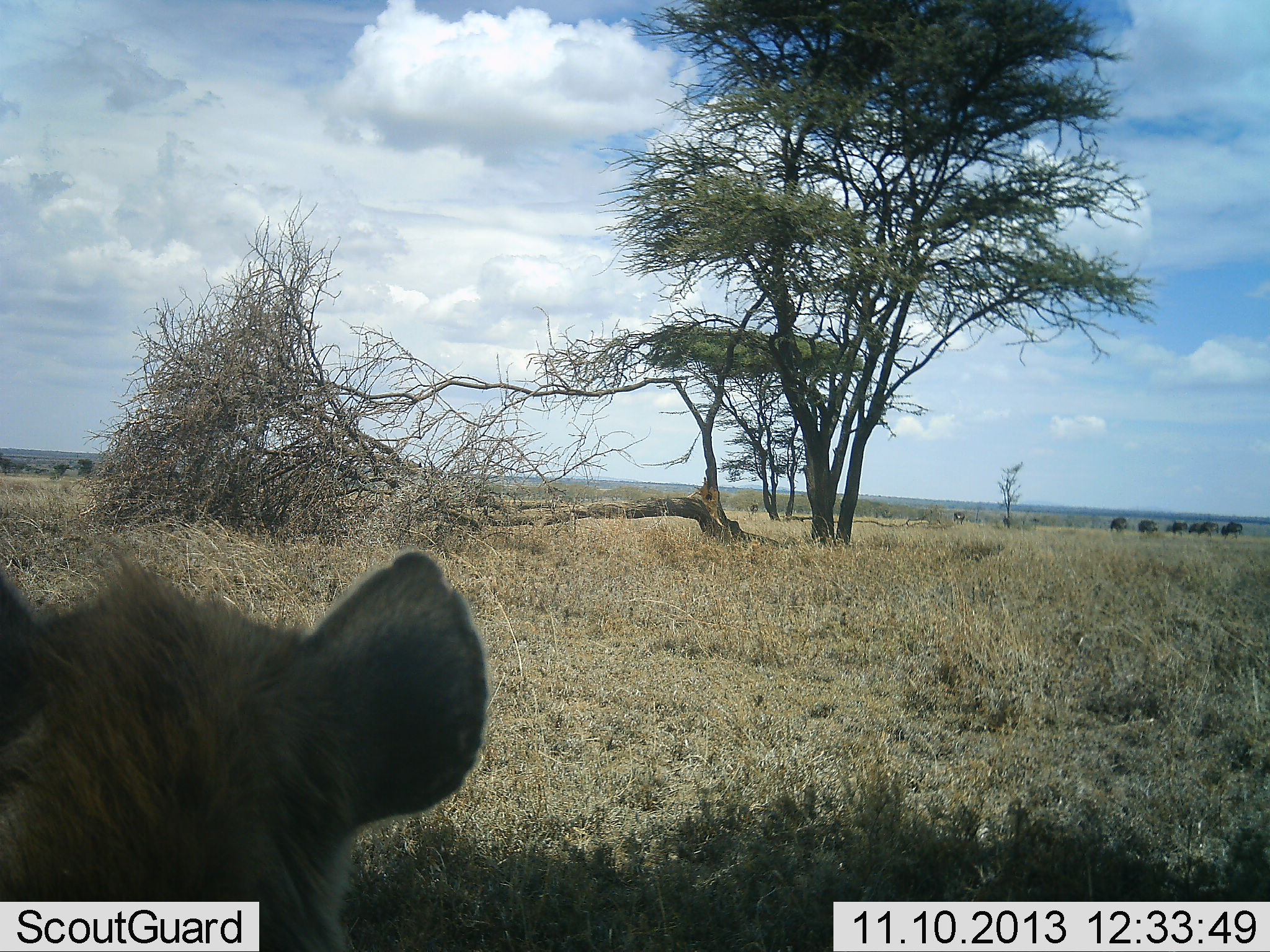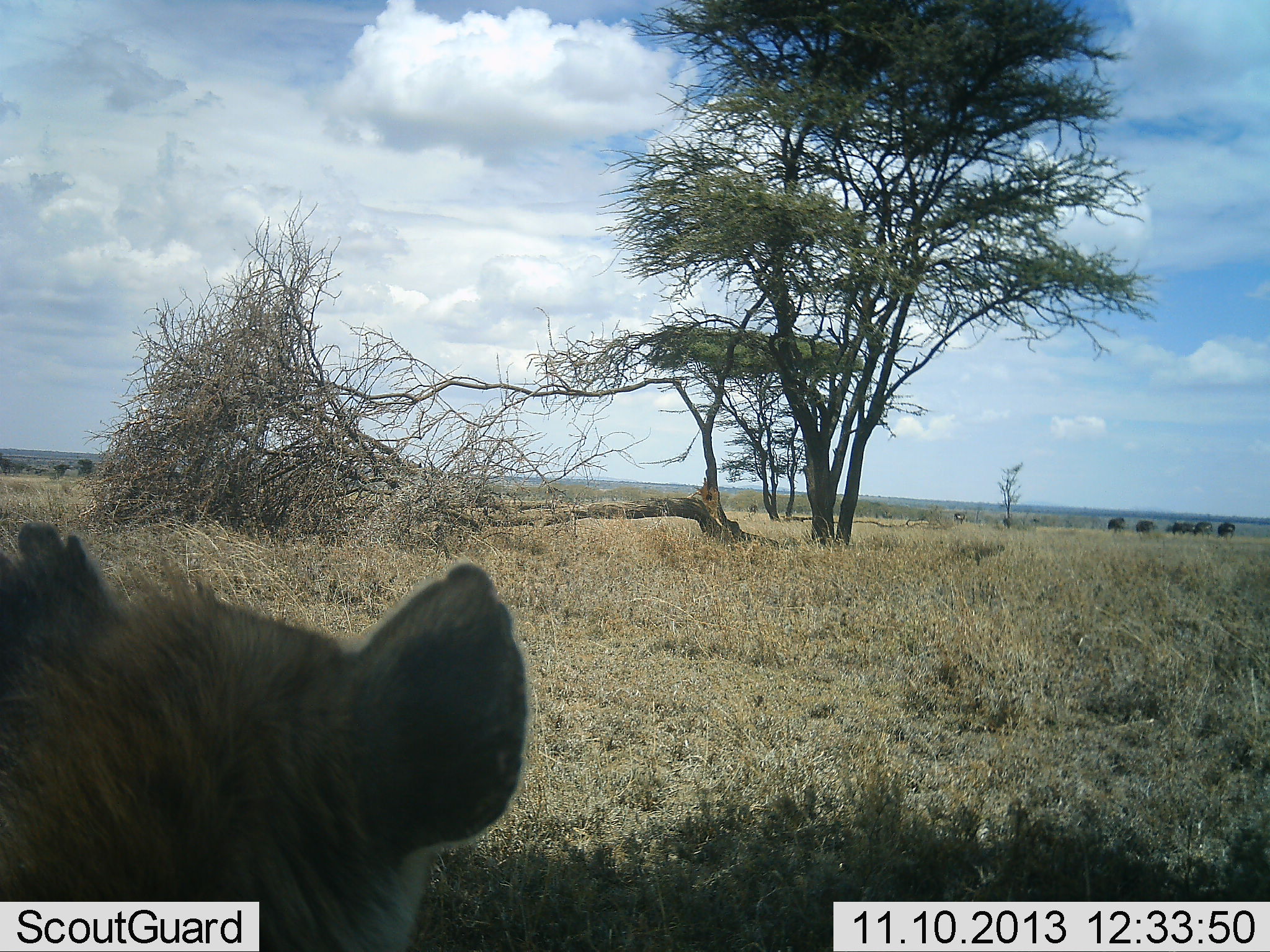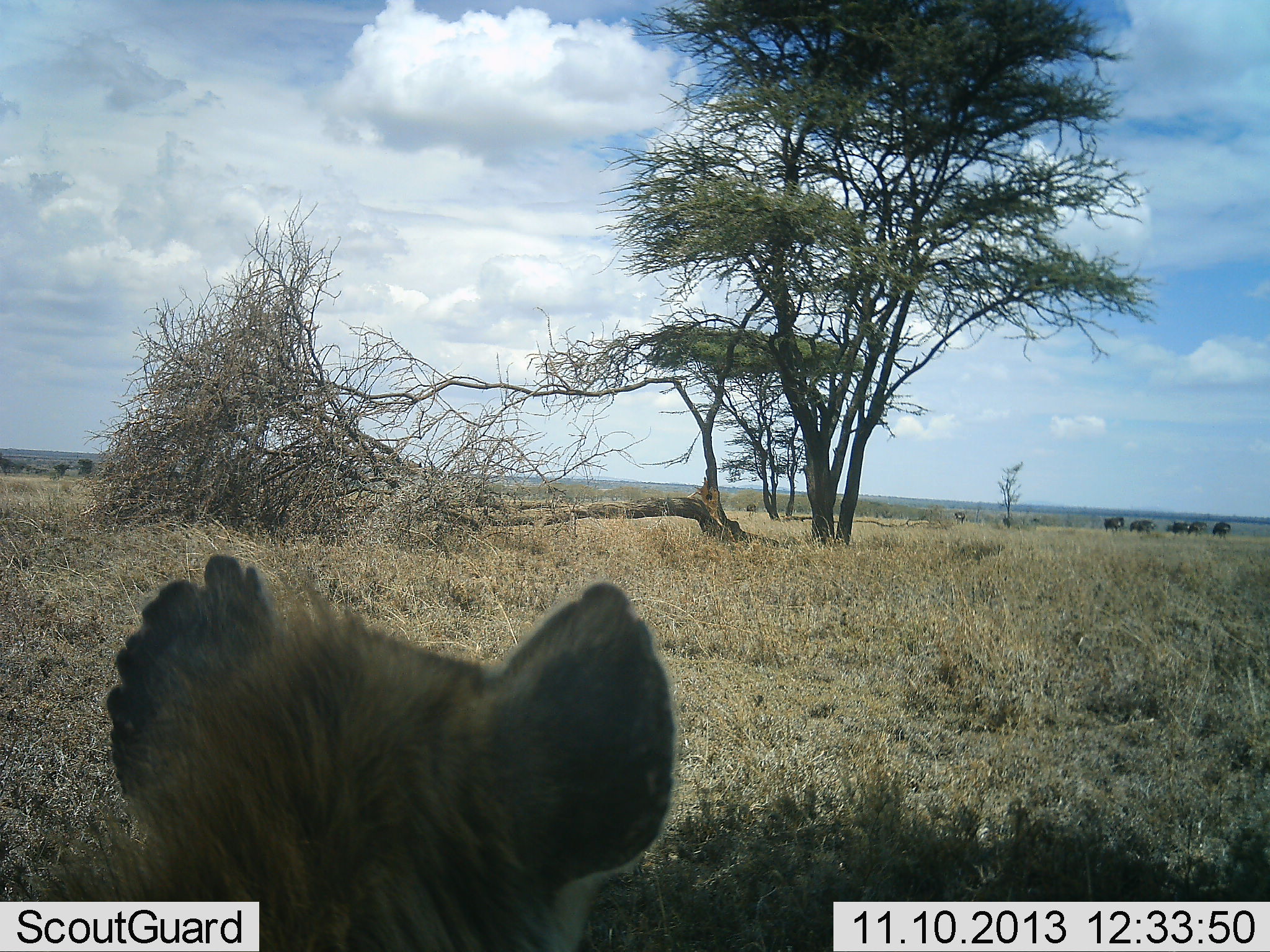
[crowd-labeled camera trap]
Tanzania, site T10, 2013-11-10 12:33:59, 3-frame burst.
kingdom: Animalia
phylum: Chordata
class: Mammalia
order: Carnivora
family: Hyaenidae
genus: Crocuta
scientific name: Crocuta crocuta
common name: spotted hyena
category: hyenaspotted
Hyenaspotted (spotted hyena) (Crocuta crocuta), count 1. Behavior (volunteer vote fractions): standing 75%, resting 10%, moving 10%, interacting 5%. Young present (vote fraction): 0%. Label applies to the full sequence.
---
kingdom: Animalia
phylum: Chordata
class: Mammalia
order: Artiodactyla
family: Bovidae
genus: Connochaetes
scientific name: Connochaetes taurinus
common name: blue wildebeest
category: wildebeest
Wildebeest (blue wildebeest) (Connochaetes taurinus), count 6. Behavior (volunteer vote fractions): standing 22%, resting 0%, moving 100%, interacting 0%. Young present (vote fraction): 0%. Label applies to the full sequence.